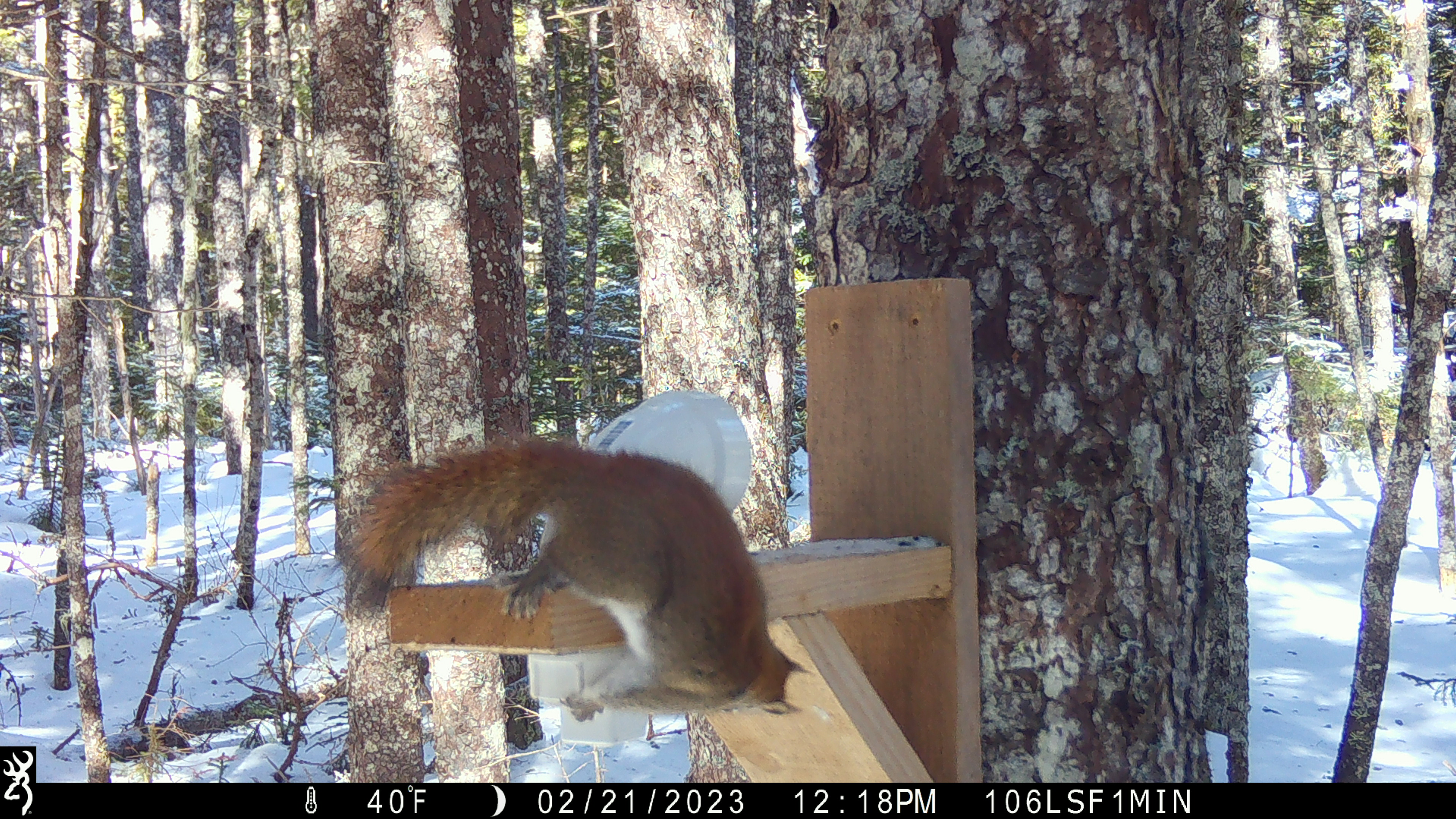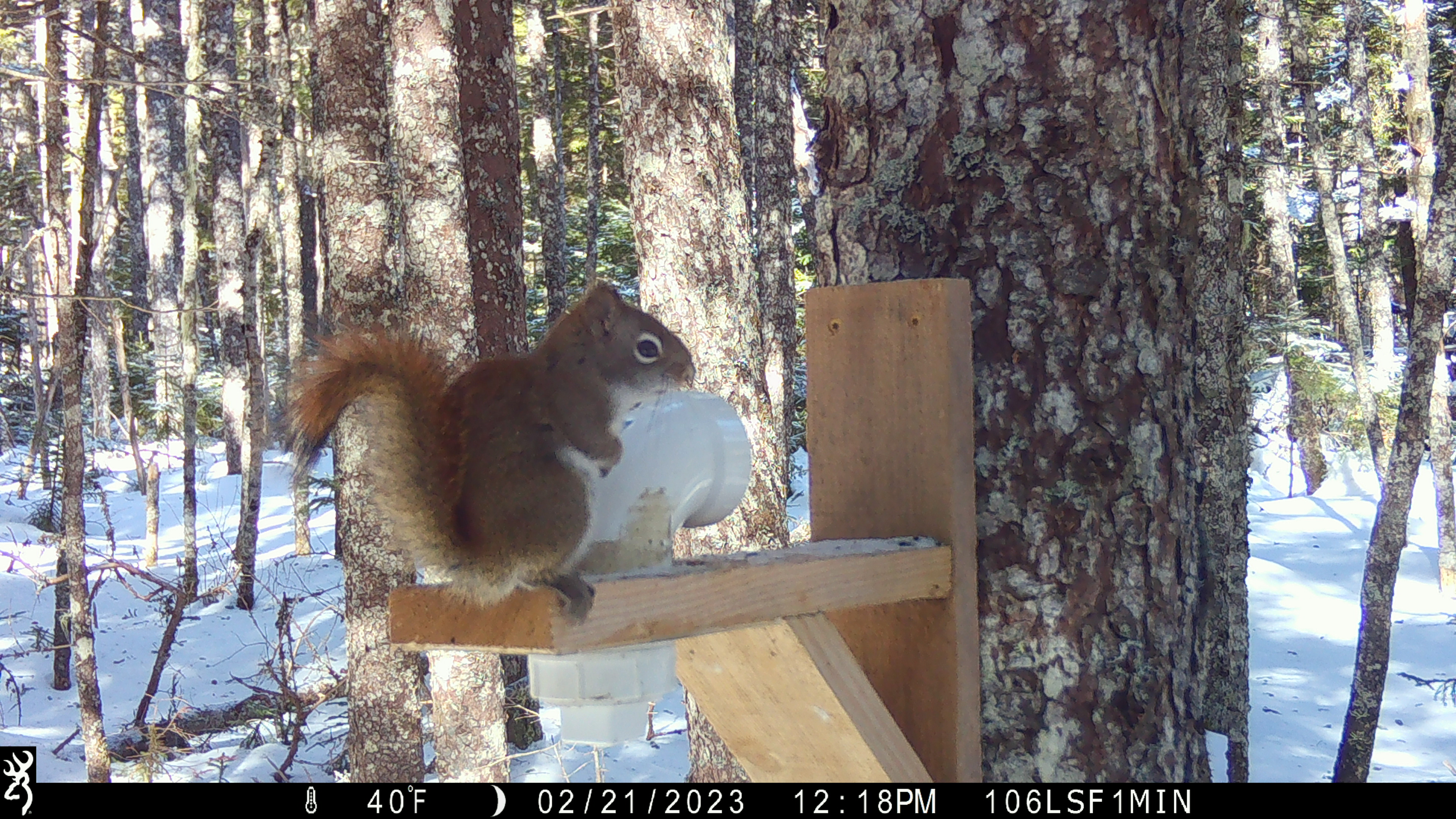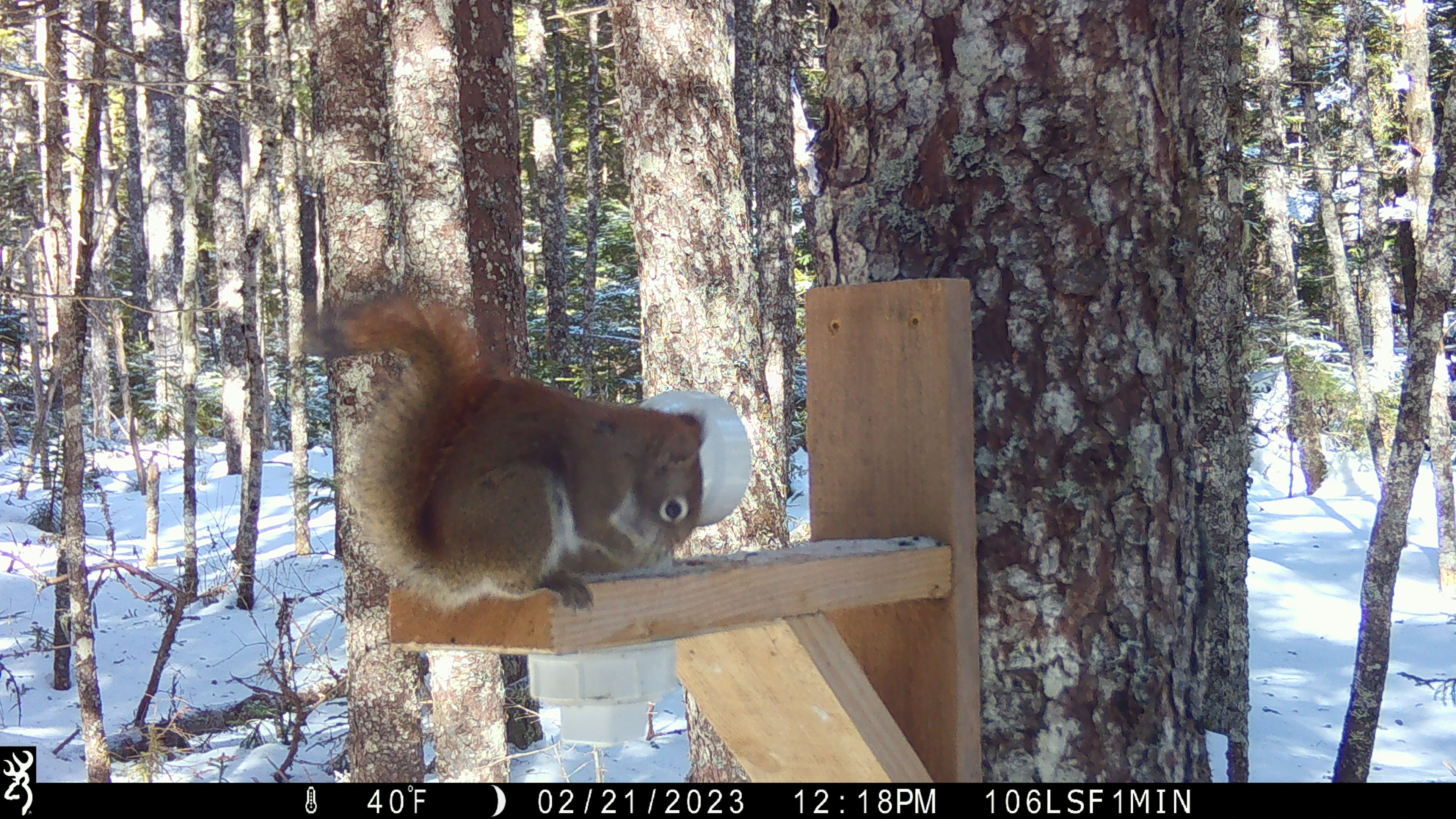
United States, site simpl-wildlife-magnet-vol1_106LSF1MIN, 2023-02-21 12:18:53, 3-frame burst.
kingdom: Animalia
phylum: Chordata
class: Mammalia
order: Rodentia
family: Sciuridae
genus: Tamiasciurus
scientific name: Tamiasciurus hudsonicus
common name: red squirrel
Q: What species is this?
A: Red squirrel (Tamiasciurus hudsonicus).